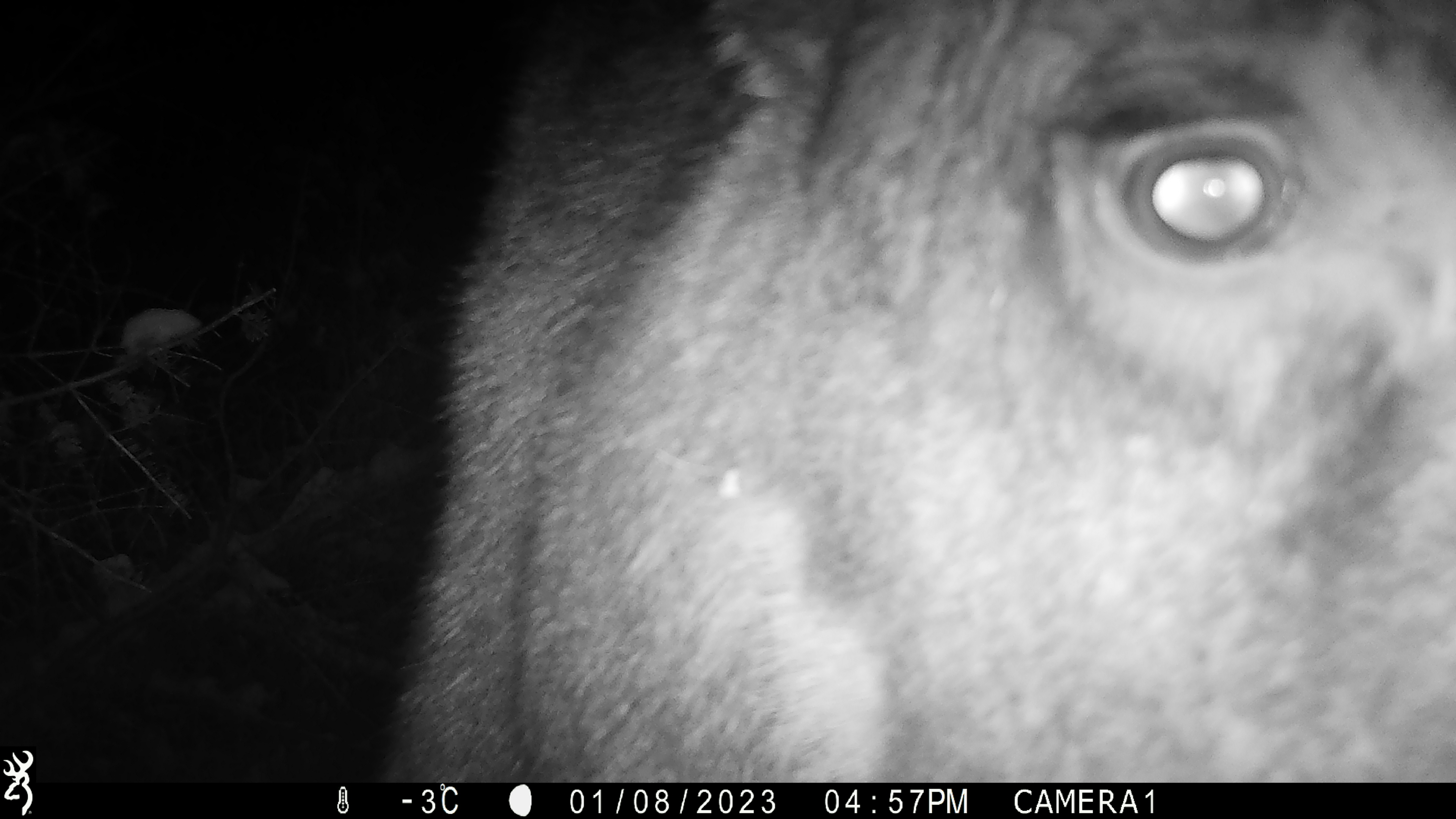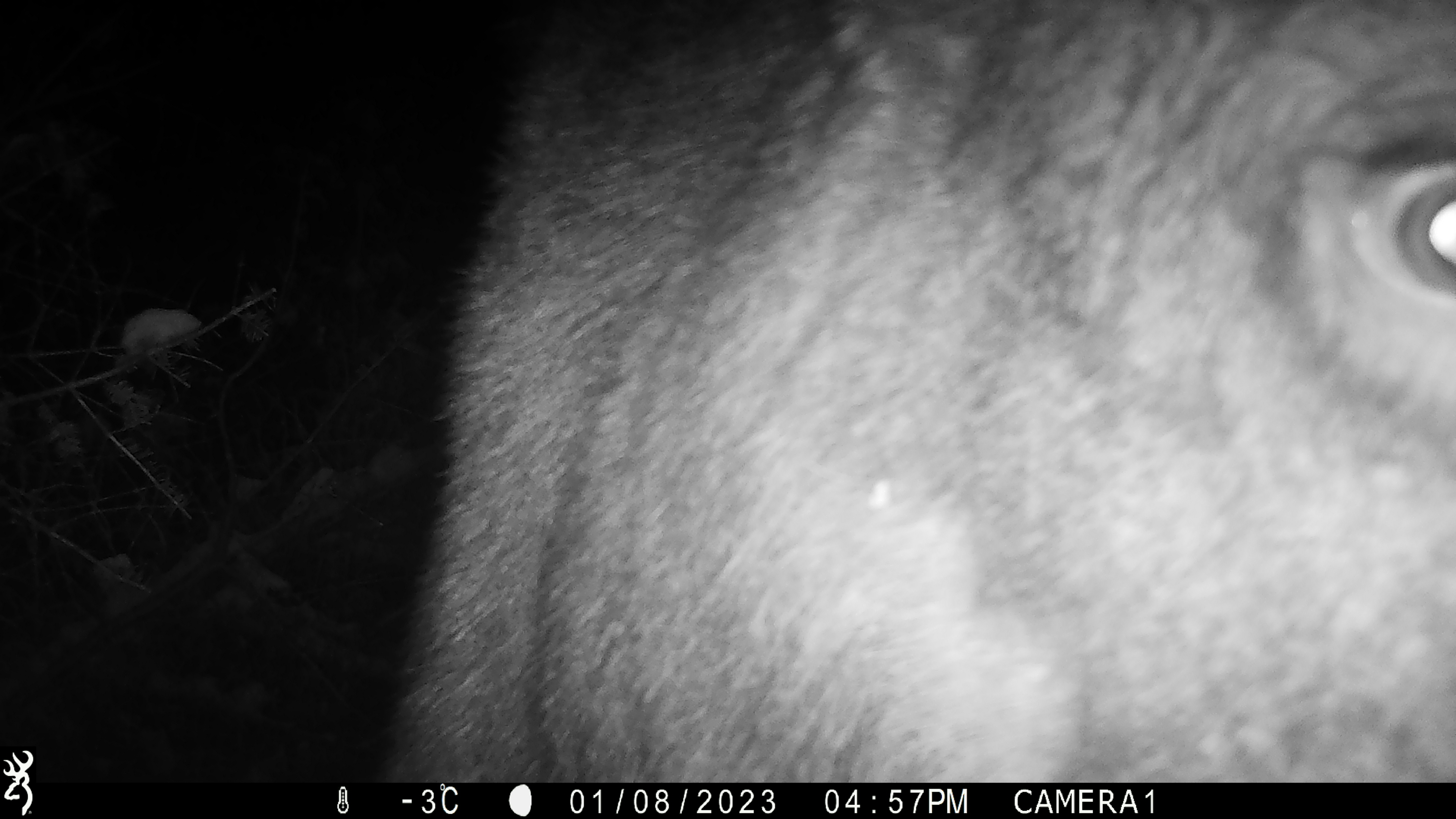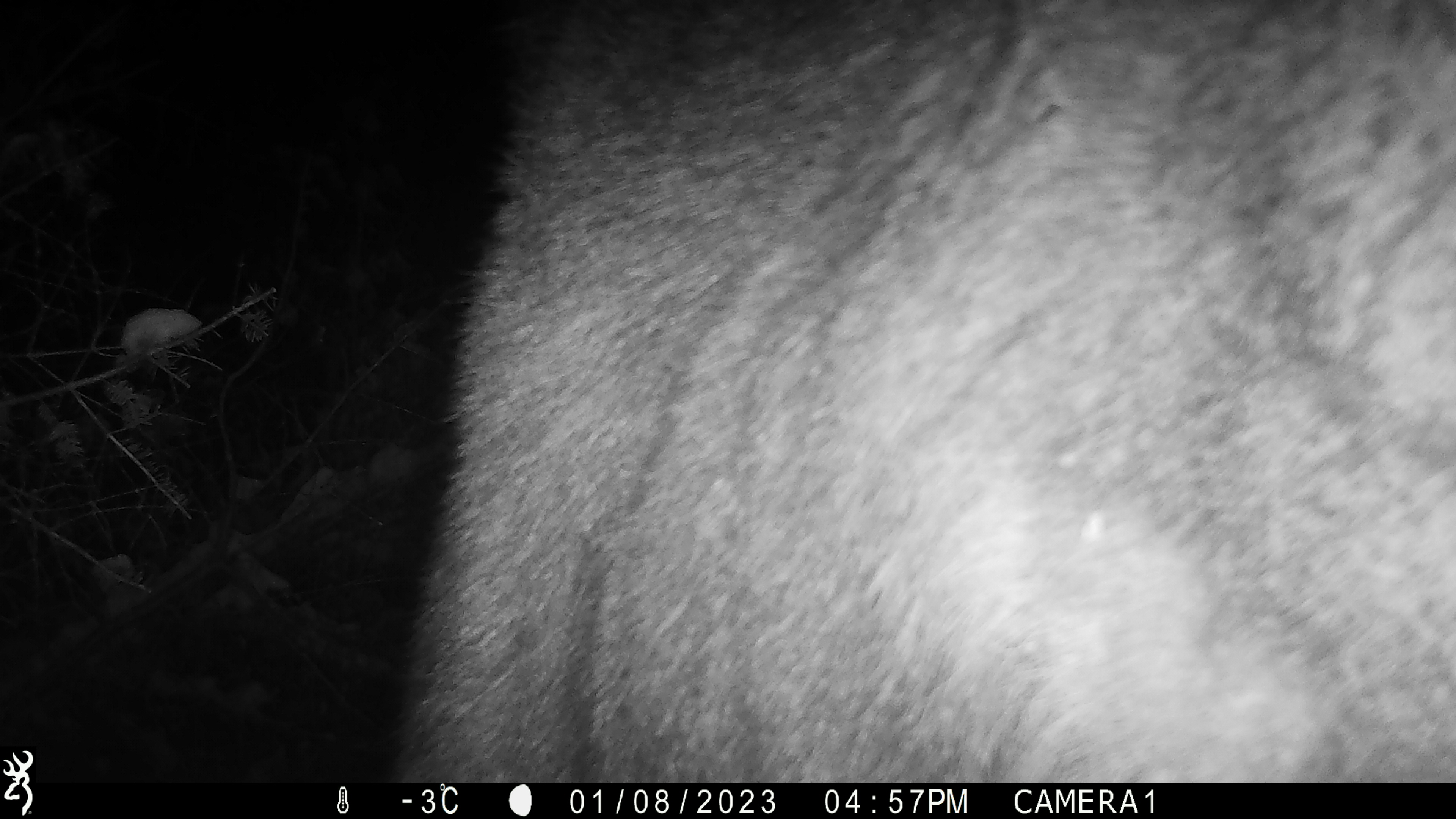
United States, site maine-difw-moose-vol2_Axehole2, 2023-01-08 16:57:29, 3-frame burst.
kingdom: Animalia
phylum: Chordata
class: Mammalia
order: Artiodactyla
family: Cervidae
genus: Alces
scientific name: Alces alces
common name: moose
Moose (Alces alces).